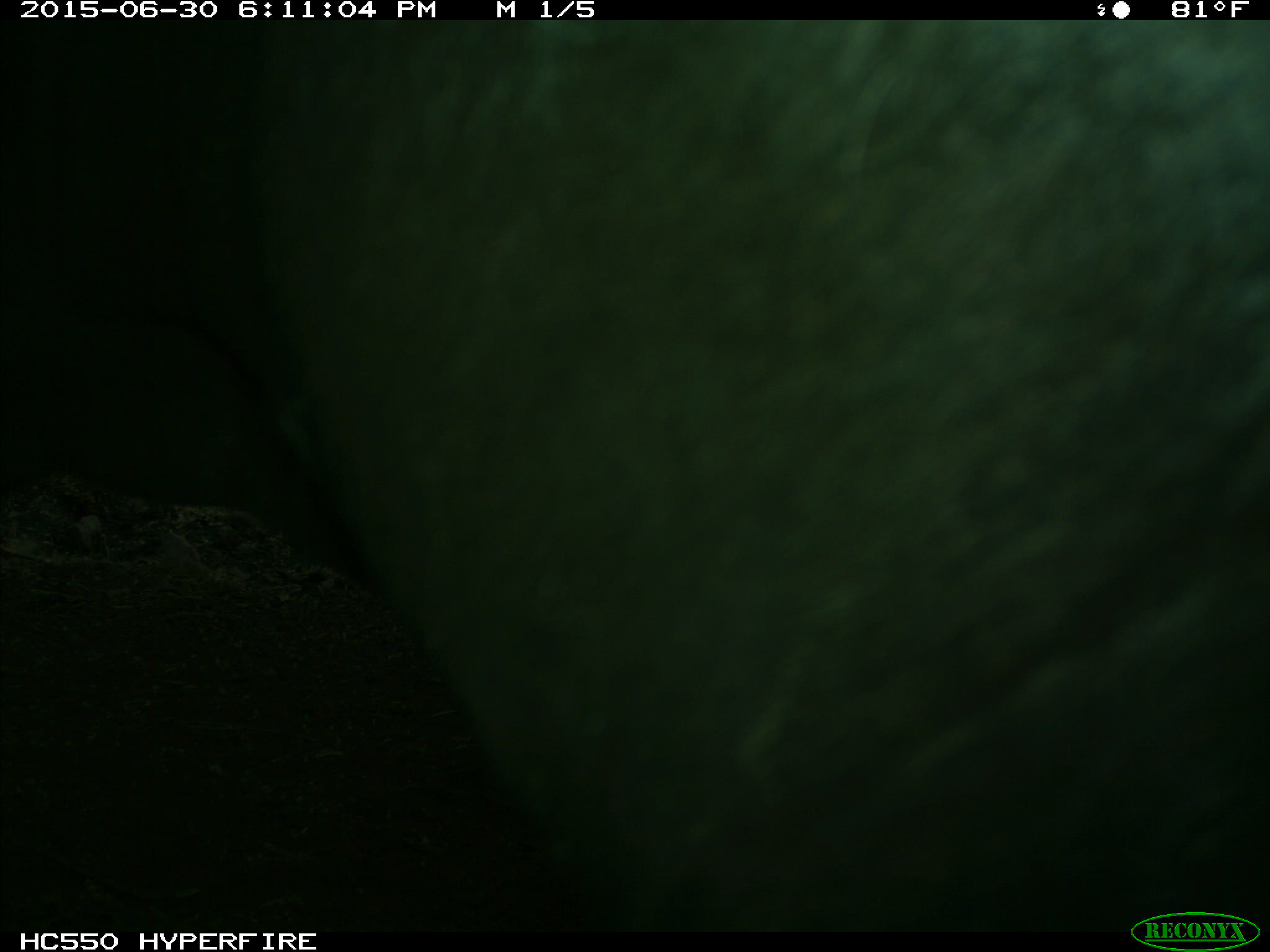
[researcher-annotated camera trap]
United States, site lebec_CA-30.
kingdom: Animalia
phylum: Chordata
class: Mammalia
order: Artiodactyla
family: Bovidae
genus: Bos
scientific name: Bos taurus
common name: domestic cow